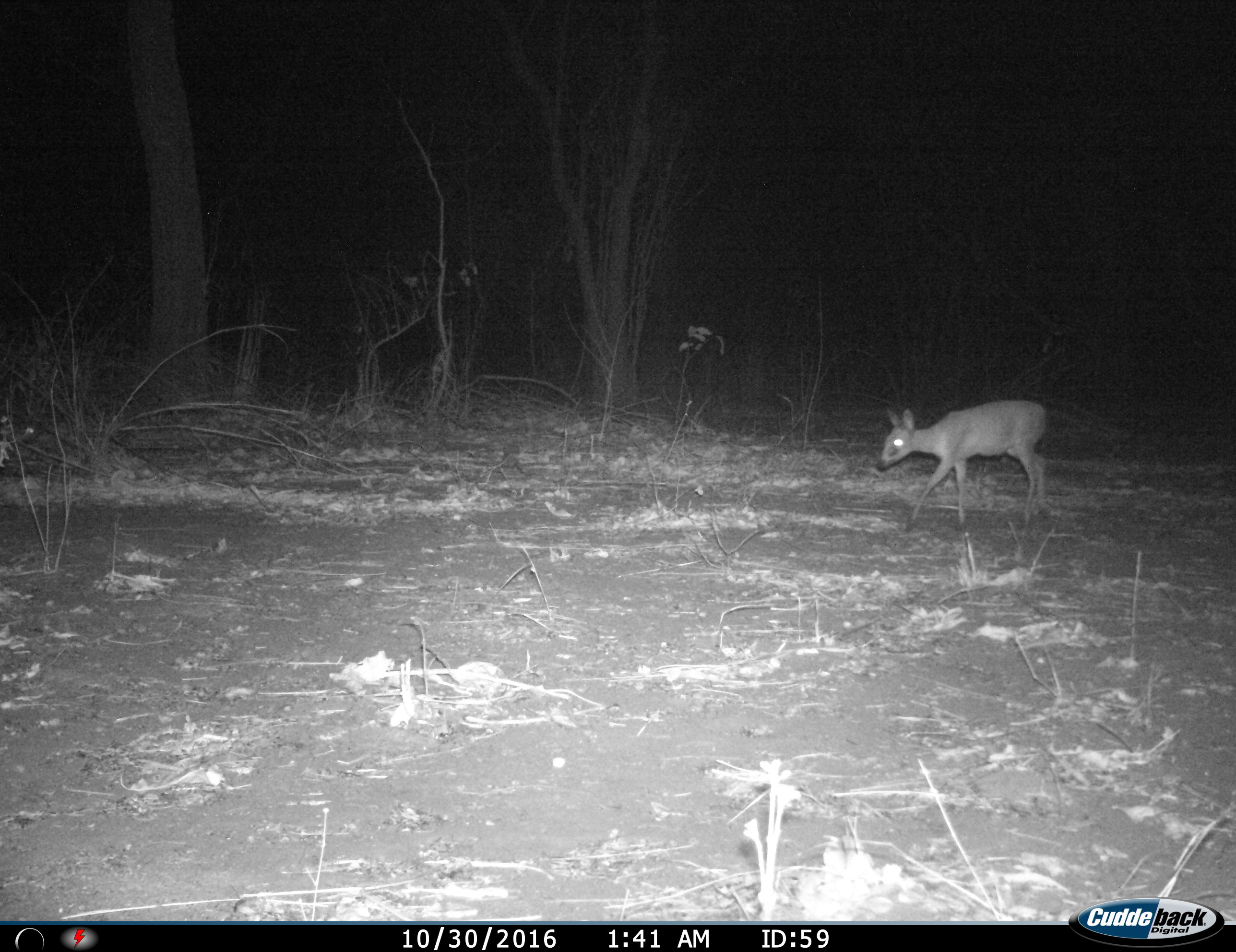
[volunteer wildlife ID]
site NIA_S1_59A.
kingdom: Animalia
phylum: Chordata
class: Mammalia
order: Artiodactyla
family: Bovidae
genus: Madoqua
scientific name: Madoqua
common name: dik-dik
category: dikdik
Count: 1.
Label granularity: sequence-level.